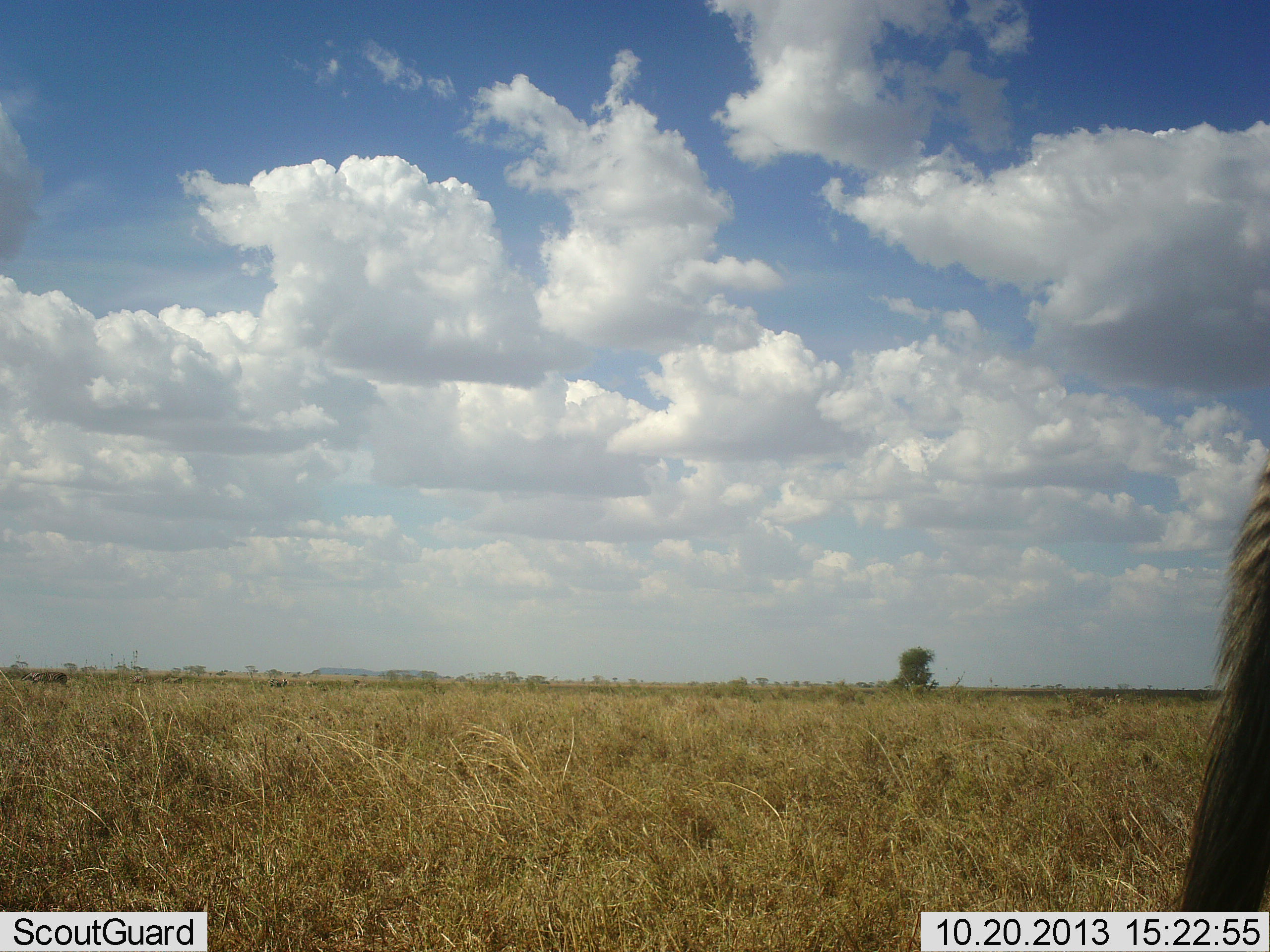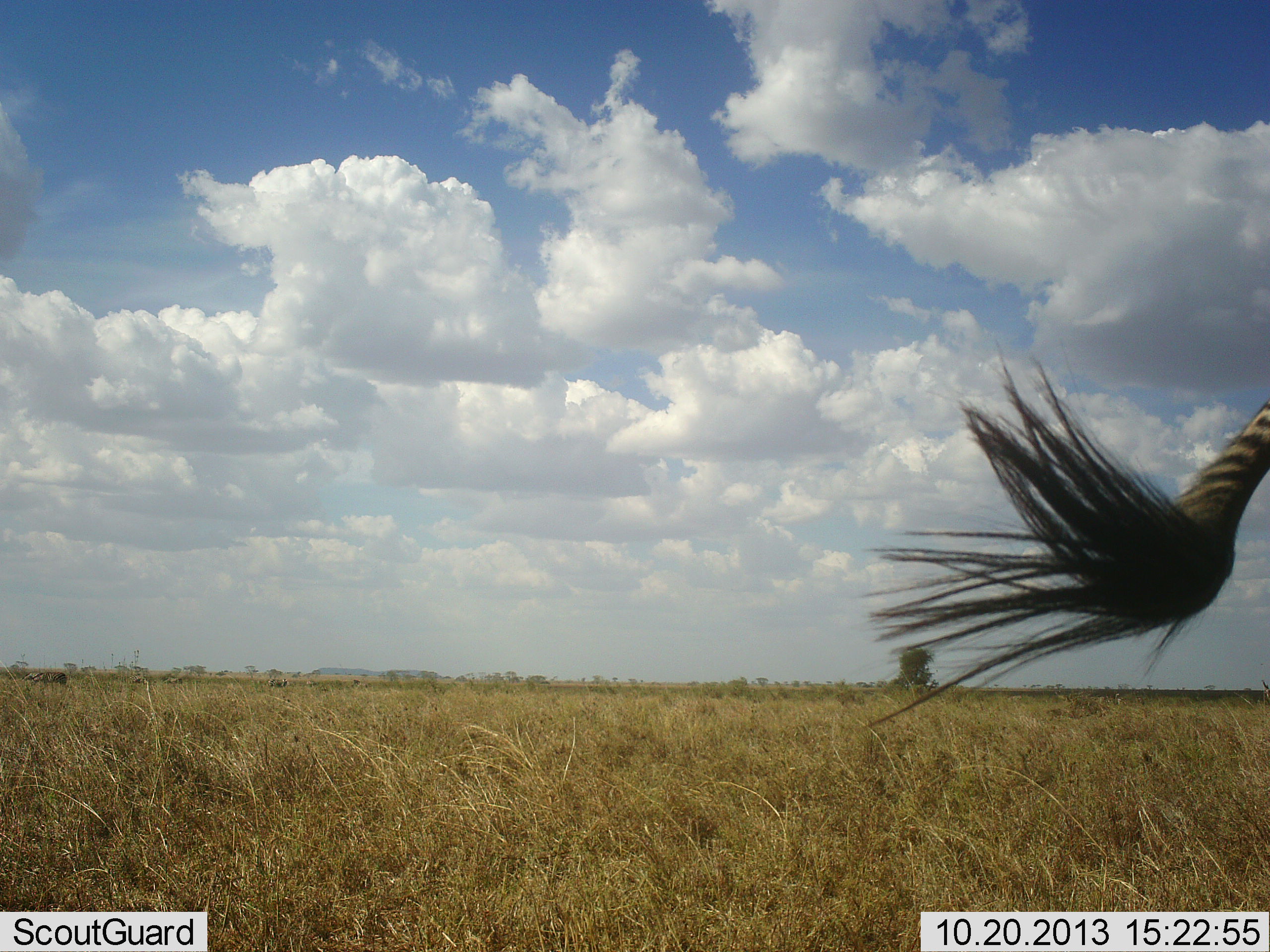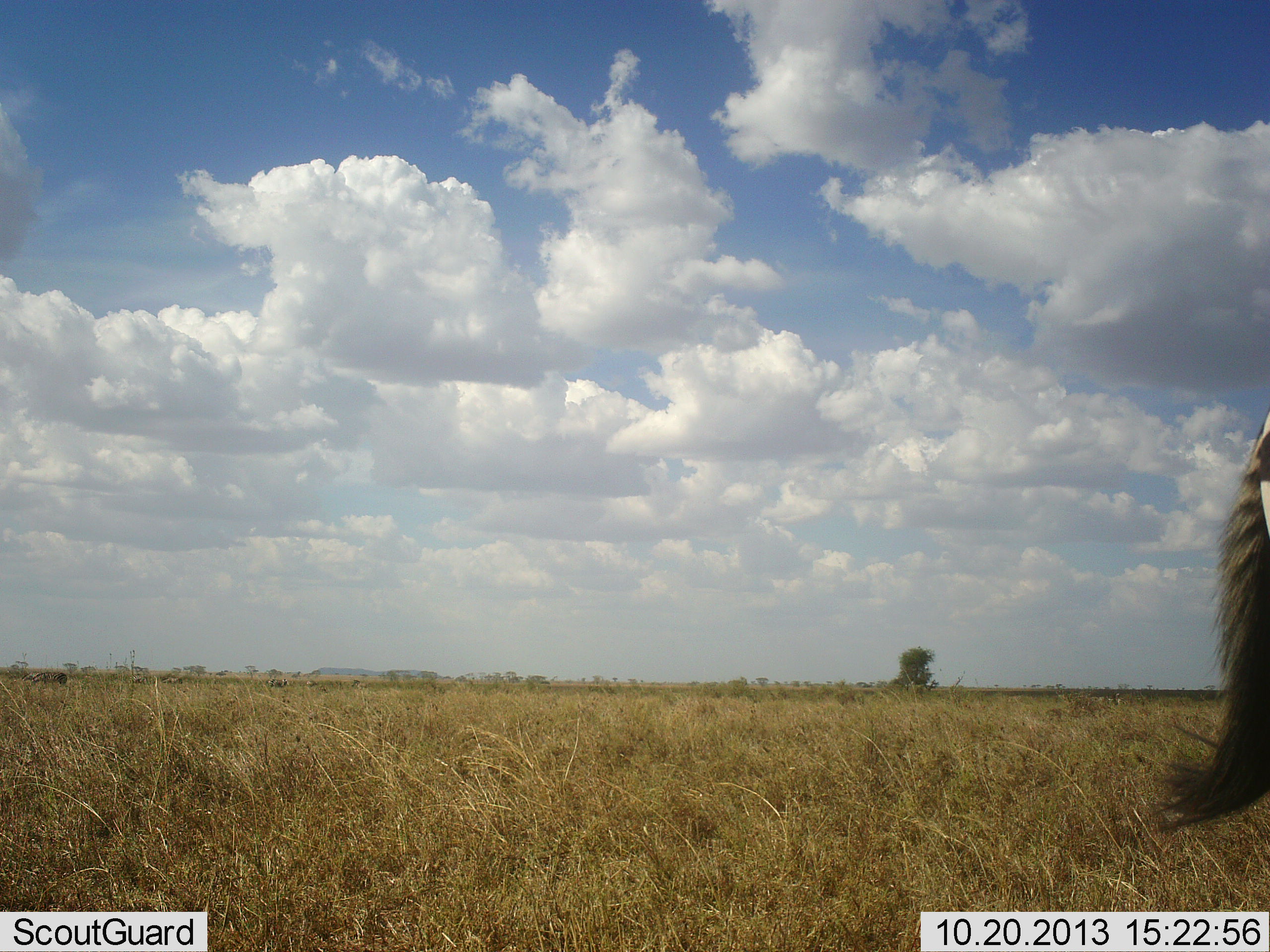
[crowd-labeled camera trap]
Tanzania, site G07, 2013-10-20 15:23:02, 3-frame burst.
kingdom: Animalia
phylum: Chordata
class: Mammalia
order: Perissodactyla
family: Equidae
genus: Equus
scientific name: Equus quagga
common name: plains zebra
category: zebra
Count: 1.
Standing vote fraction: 79%.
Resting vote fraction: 0%.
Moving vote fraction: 29%.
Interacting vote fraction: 0%.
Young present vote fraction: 0%.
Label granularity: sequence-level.